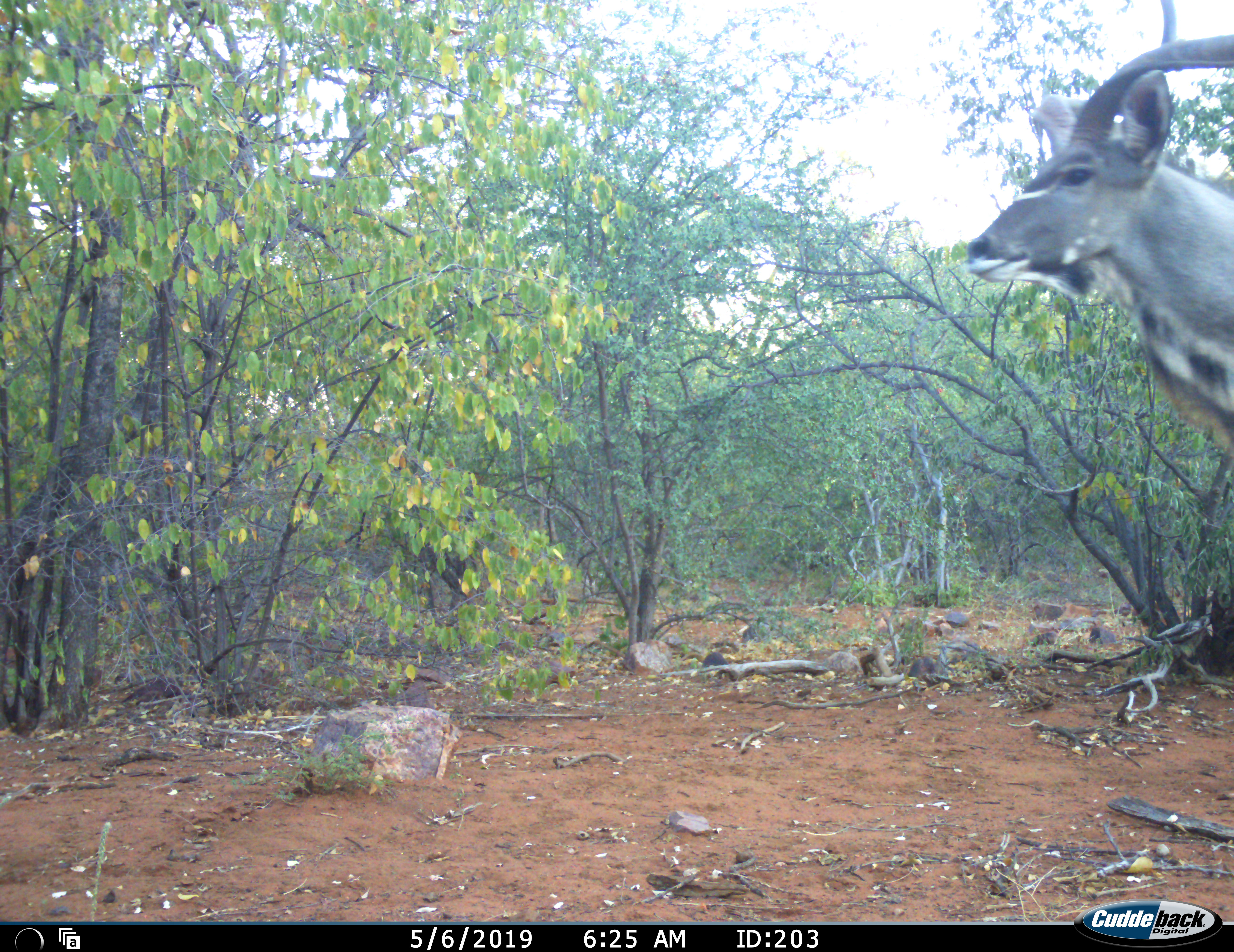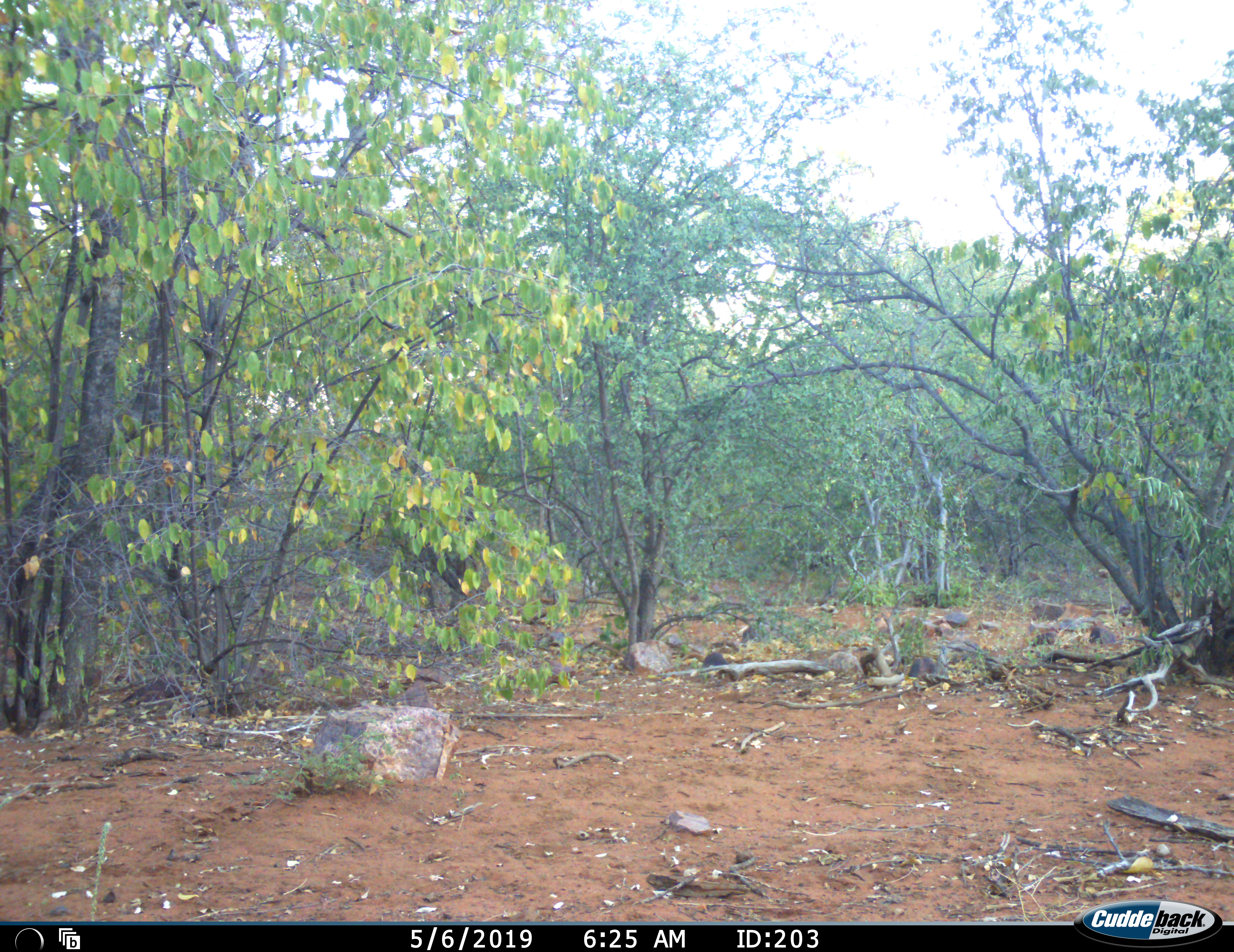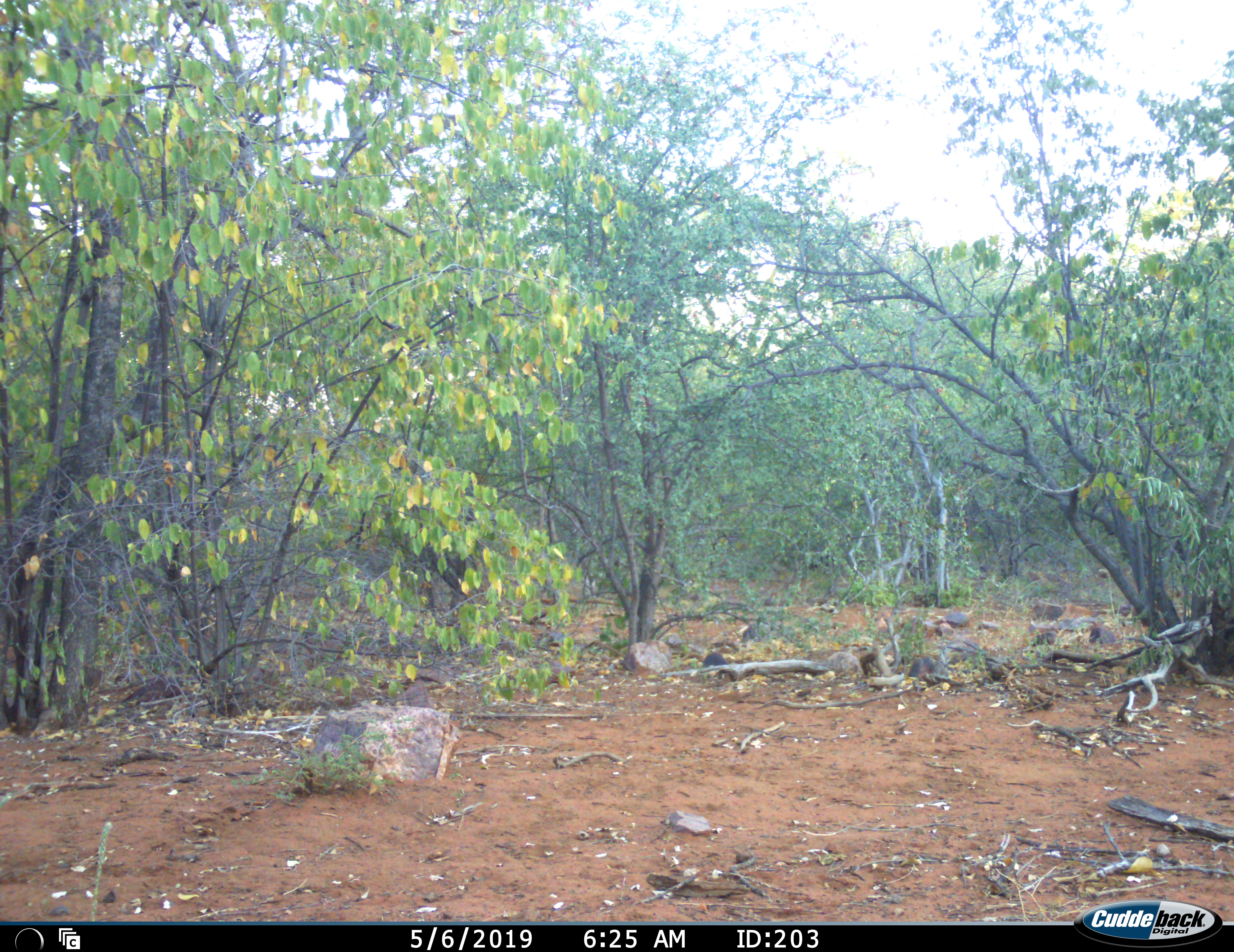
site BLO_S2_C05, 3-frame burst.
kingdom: Animalia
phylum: Chordata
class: Mammalia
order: Artiodactyla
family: Bovidae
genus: Tragelaphus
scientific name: Tragelaphus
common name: kudu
Kudu (Tragelaphus), count 1. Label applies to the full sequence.